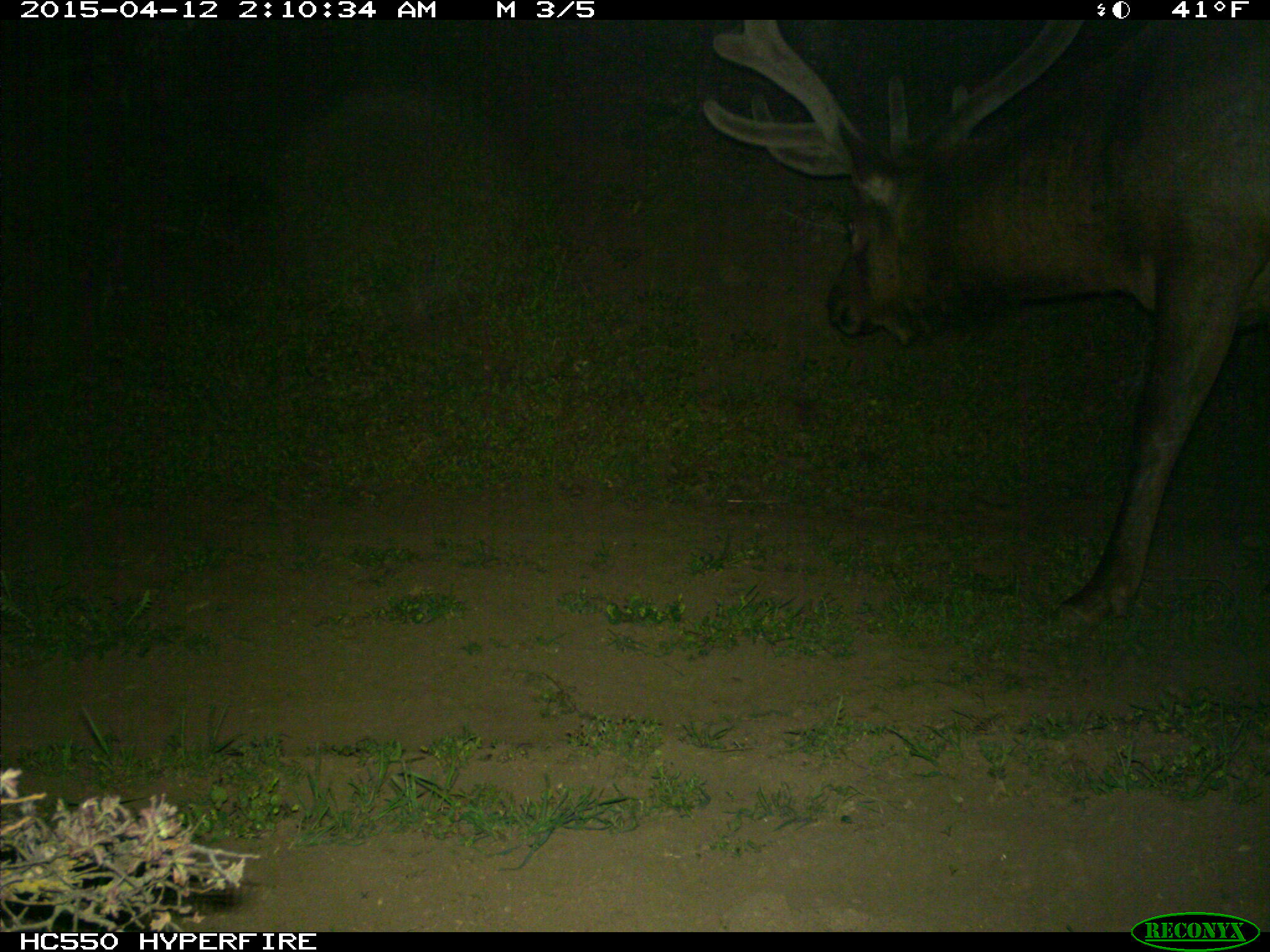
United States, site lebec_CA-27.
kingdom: Animalia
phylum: Chordata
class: Mammalia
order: Artiodactyla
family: Cervidae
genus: Cervus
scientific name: Cervus canadensis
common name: elk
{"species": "Cervus canadensis (elk)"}